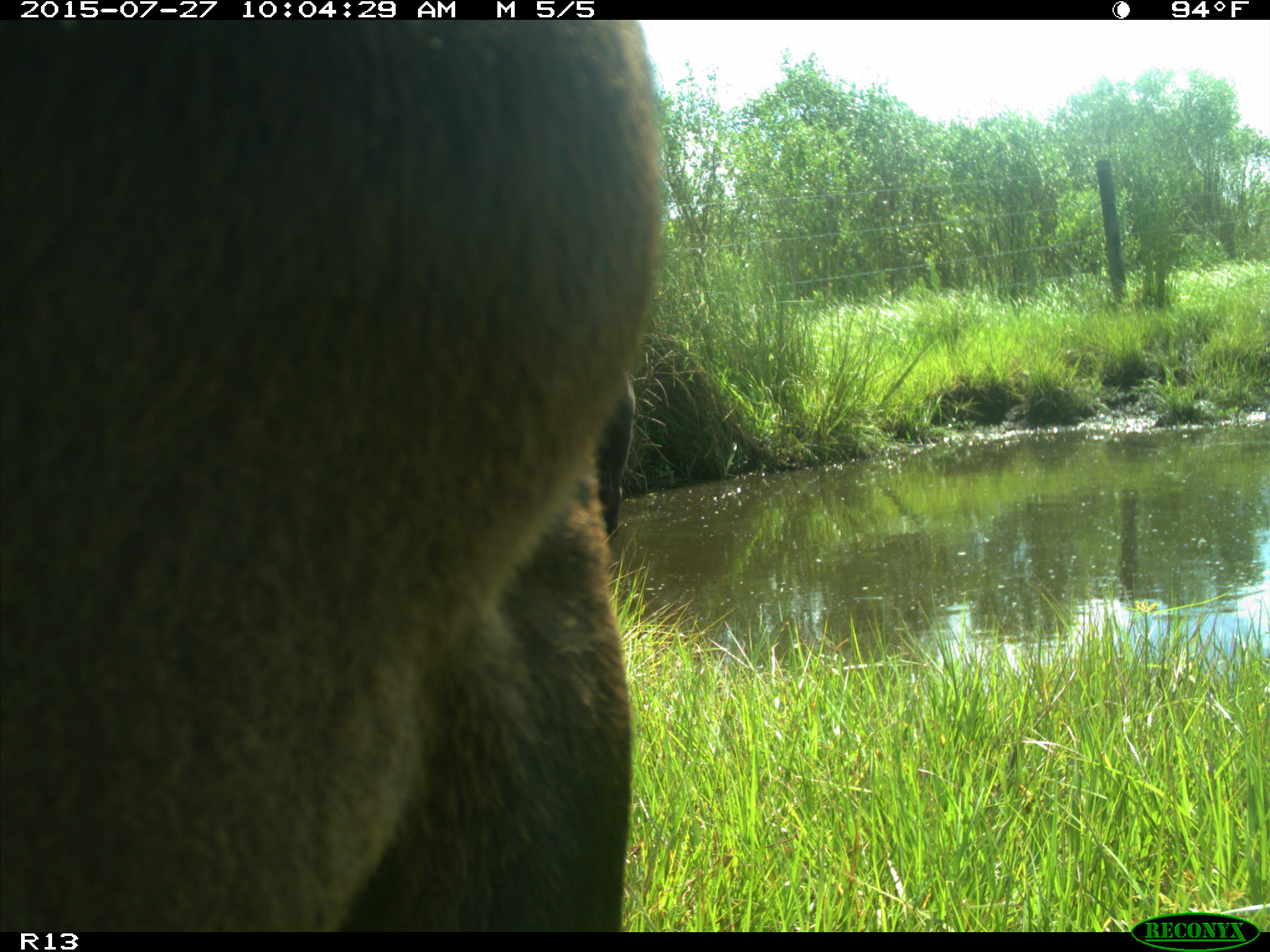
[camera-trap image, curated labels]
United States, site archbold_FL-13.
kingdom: Animalia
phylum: Chordata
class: Mammalia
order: Artiodactyla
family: Bovidae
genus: Bos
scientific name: Bos taurus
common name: domestic cow